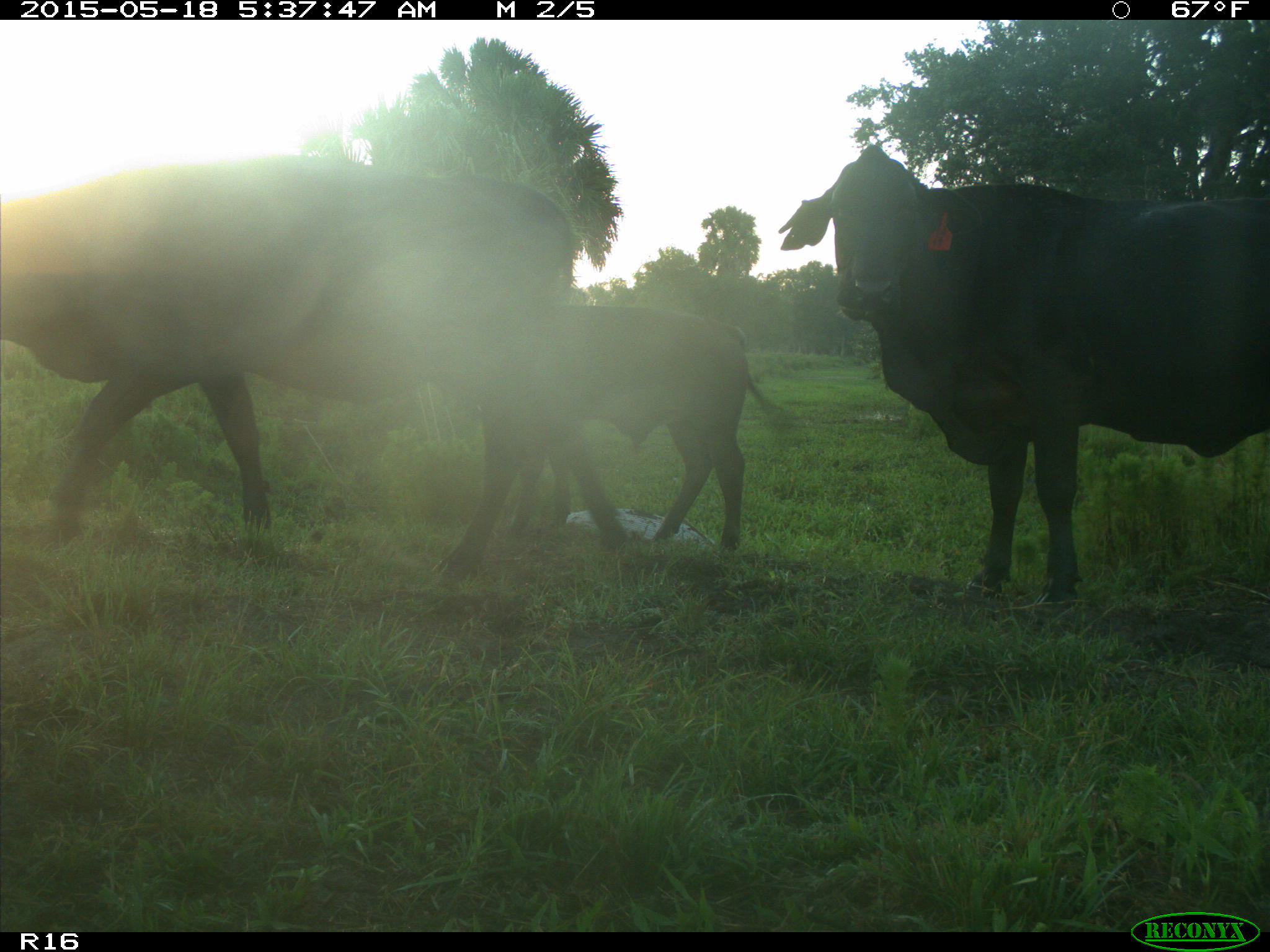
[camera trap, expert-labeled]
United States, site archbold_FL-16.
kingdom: Animalia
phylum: Chordata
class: Mammalia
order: Artiodactyla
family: Bovidae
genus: Bos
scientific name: Bos taurus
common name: domestic cow